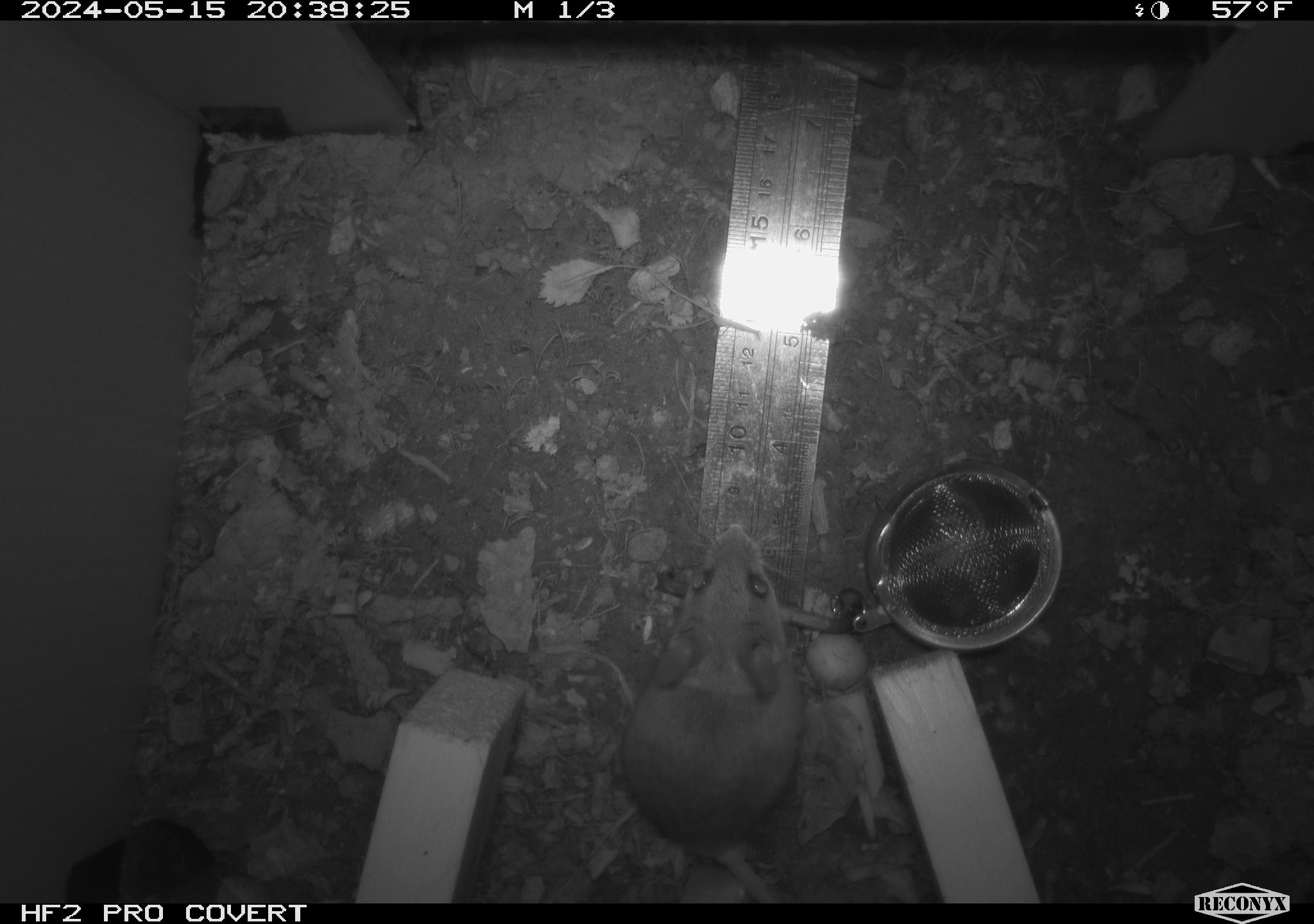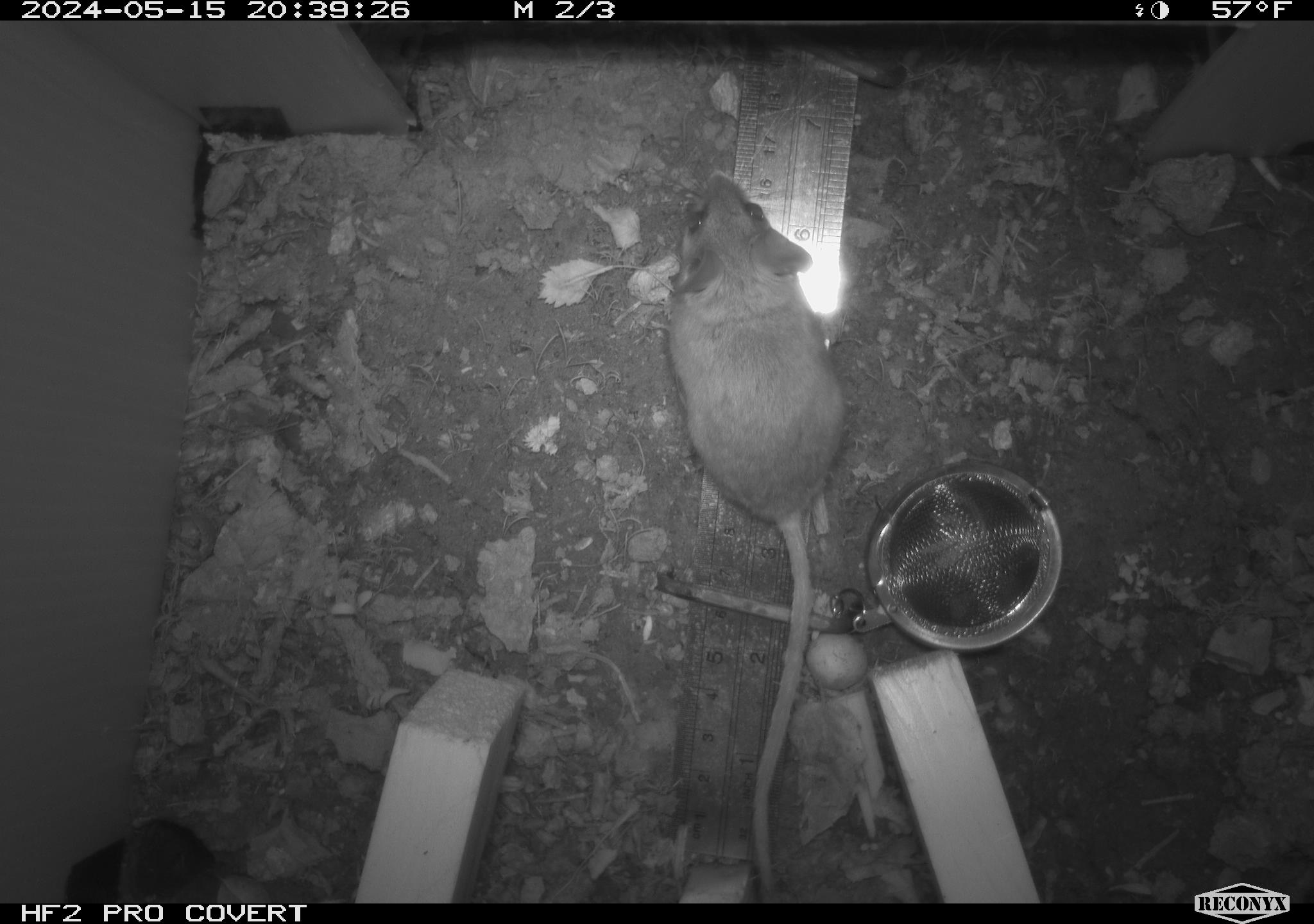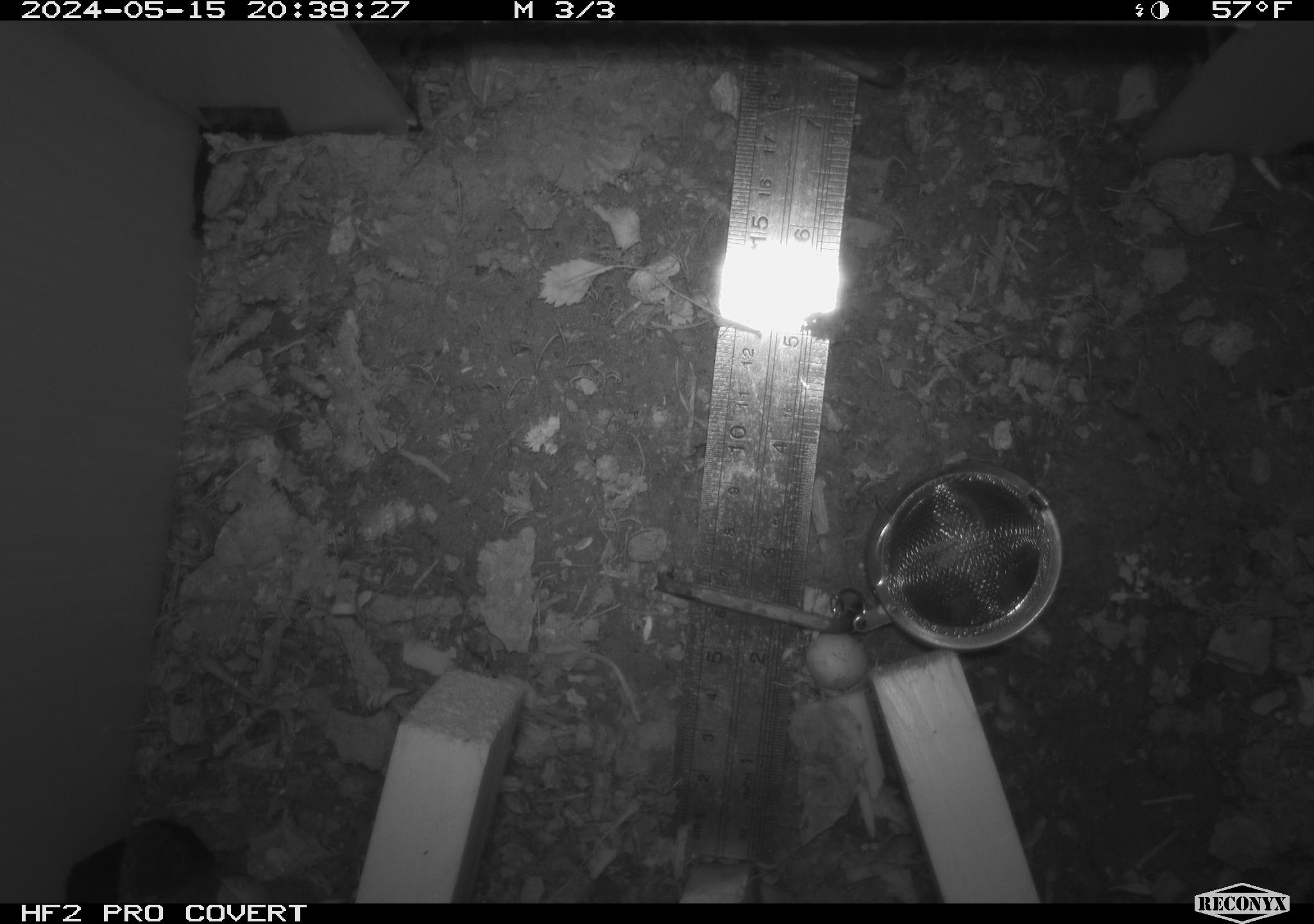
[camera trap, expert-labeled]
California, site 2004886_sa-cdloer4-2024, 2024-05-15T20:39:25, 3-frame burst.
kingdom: Animalia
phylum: Chordata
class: Mammalia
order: Rodentia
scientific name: Rodentia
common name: mouse species